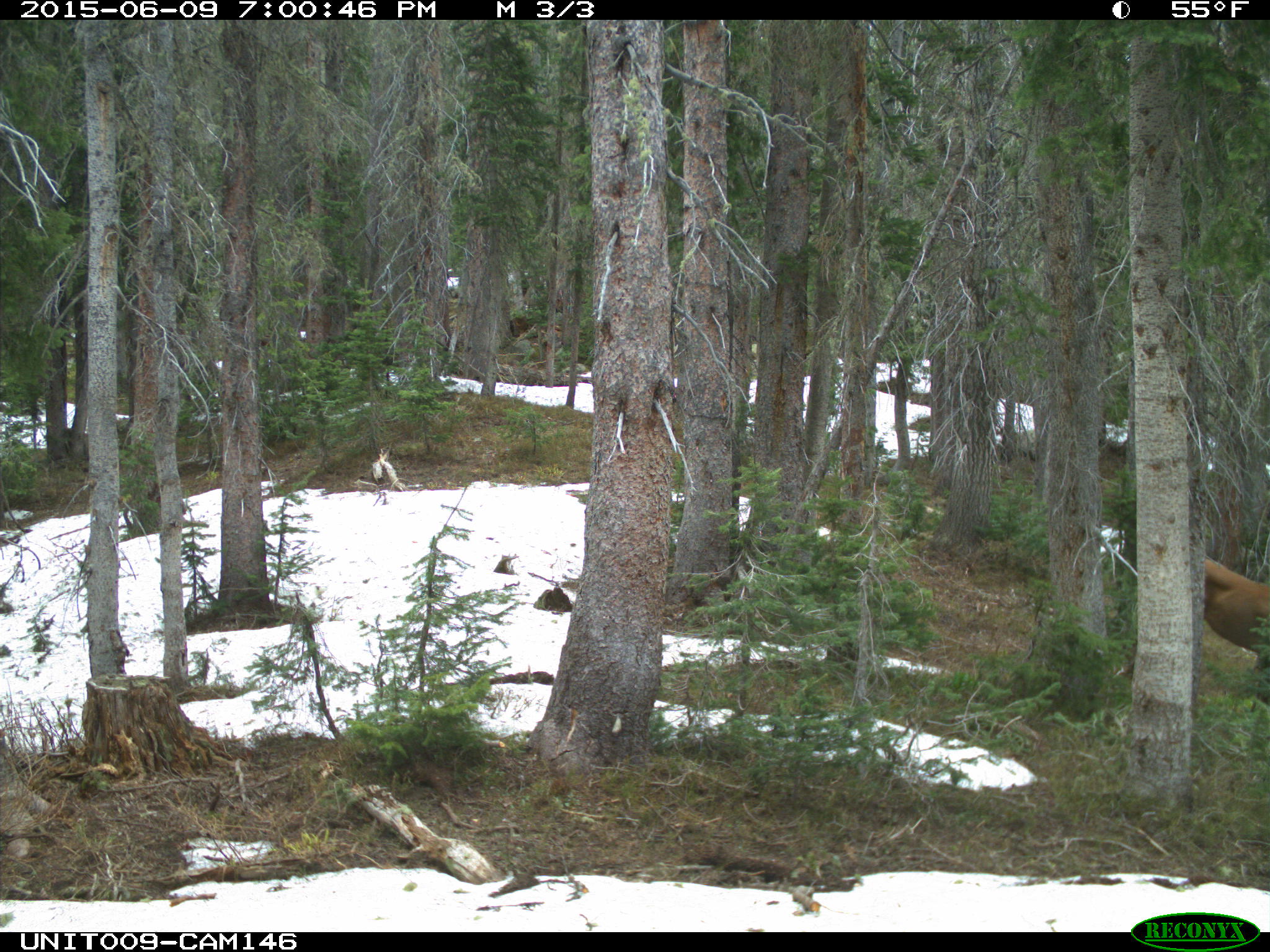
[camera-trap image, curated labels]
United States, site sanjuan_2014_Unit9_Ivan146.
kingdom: Animalia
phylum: Chordata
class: Mammalia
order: Artiodactyla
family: Cervidae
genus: Cervus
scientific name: Cervus elaphus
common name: red deer